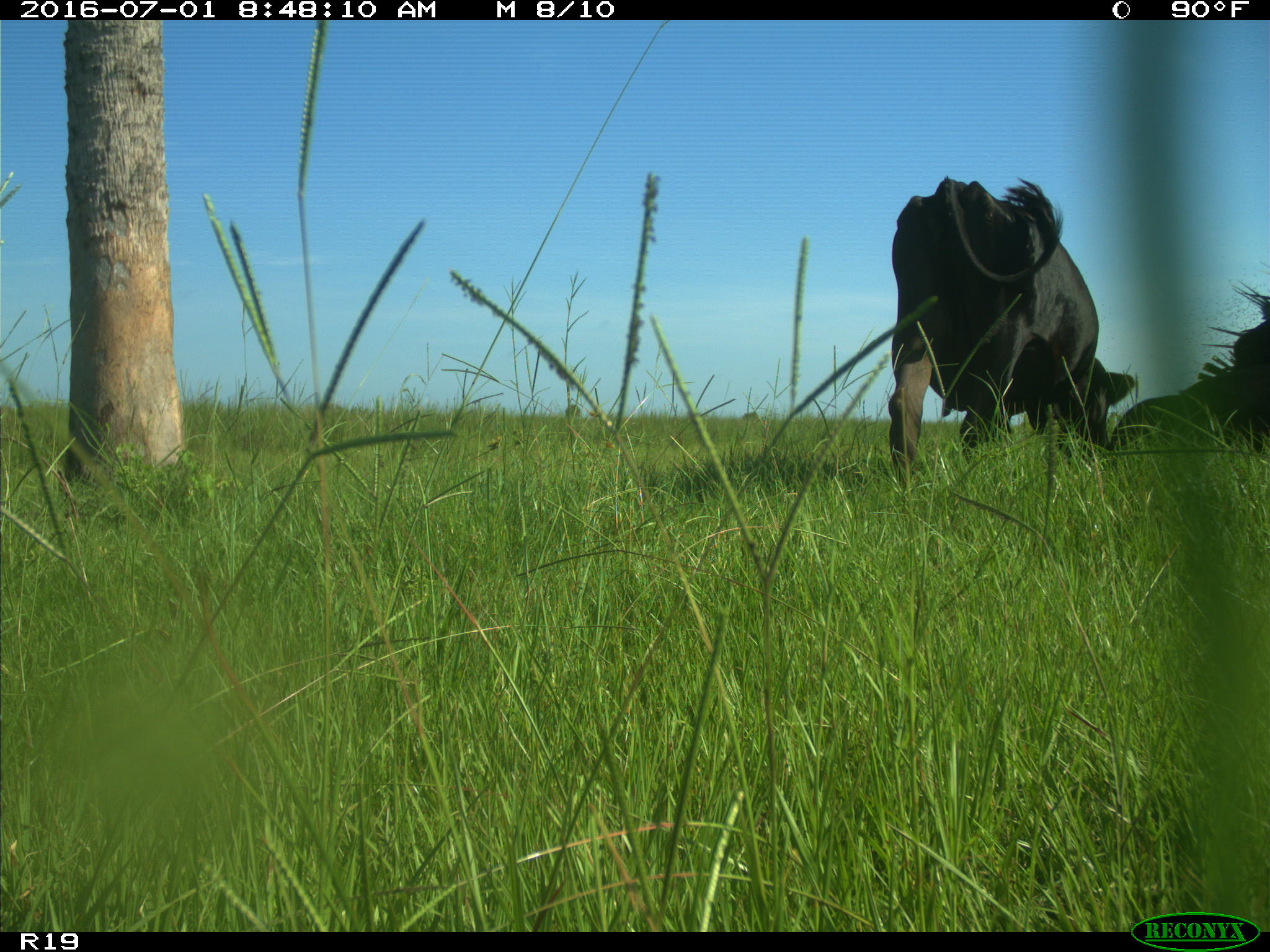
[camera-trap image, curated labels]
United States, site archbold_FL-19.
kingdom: Animalia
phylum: Chordata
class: Mammalia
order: Artiodactyla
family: Bovidae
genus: Bos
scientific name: Bos taurus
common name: domestic cow